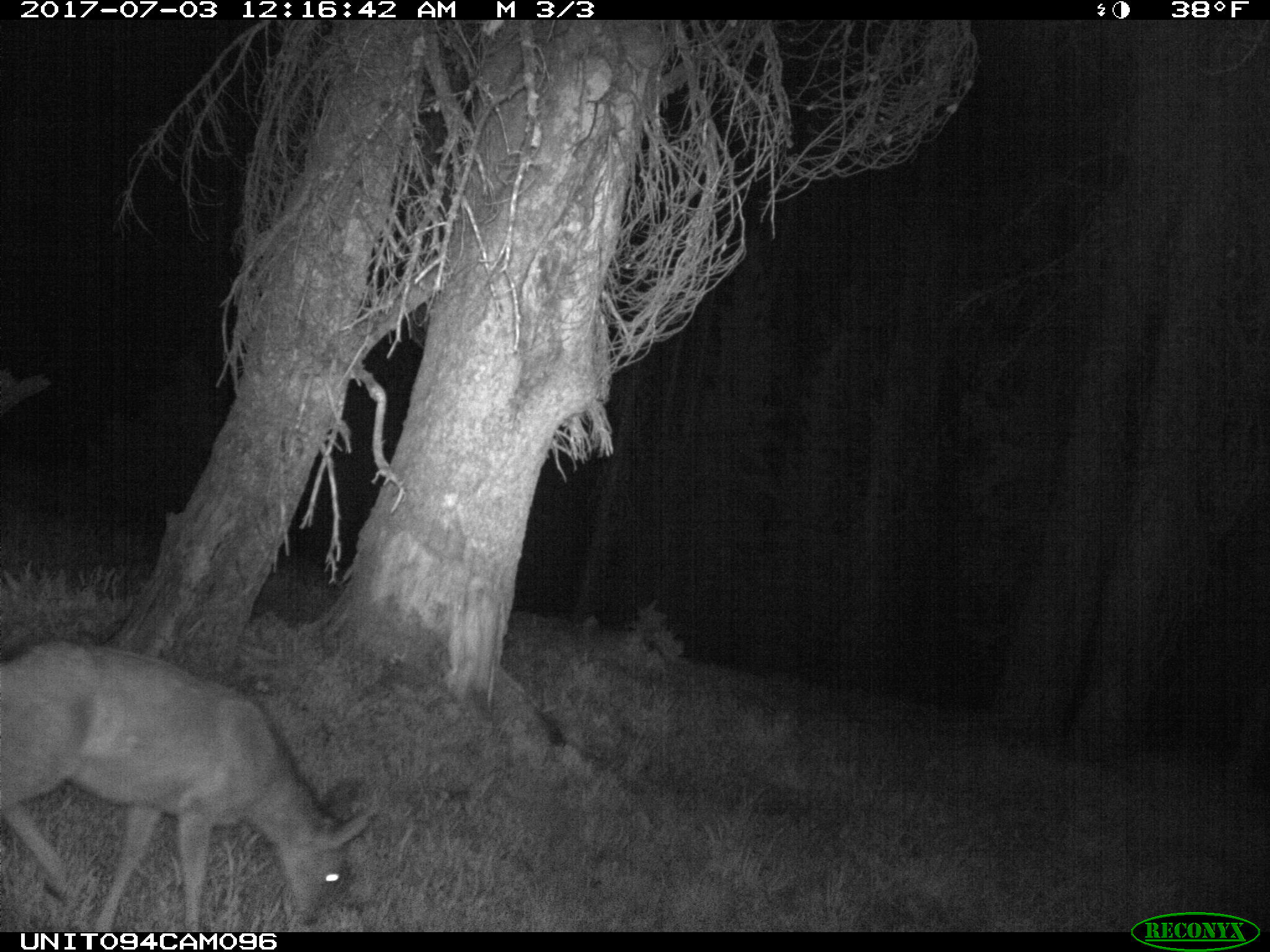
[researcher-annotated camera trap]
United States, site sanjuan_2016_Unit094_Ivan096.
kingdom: Animalia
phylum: Chordata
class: Mammalia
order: Artiodactyla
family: Cervidae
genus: Odocoileus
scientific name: Odocoileus hemionus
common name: mule deer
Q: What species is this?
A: Odocoileus hemionus (mule deer).